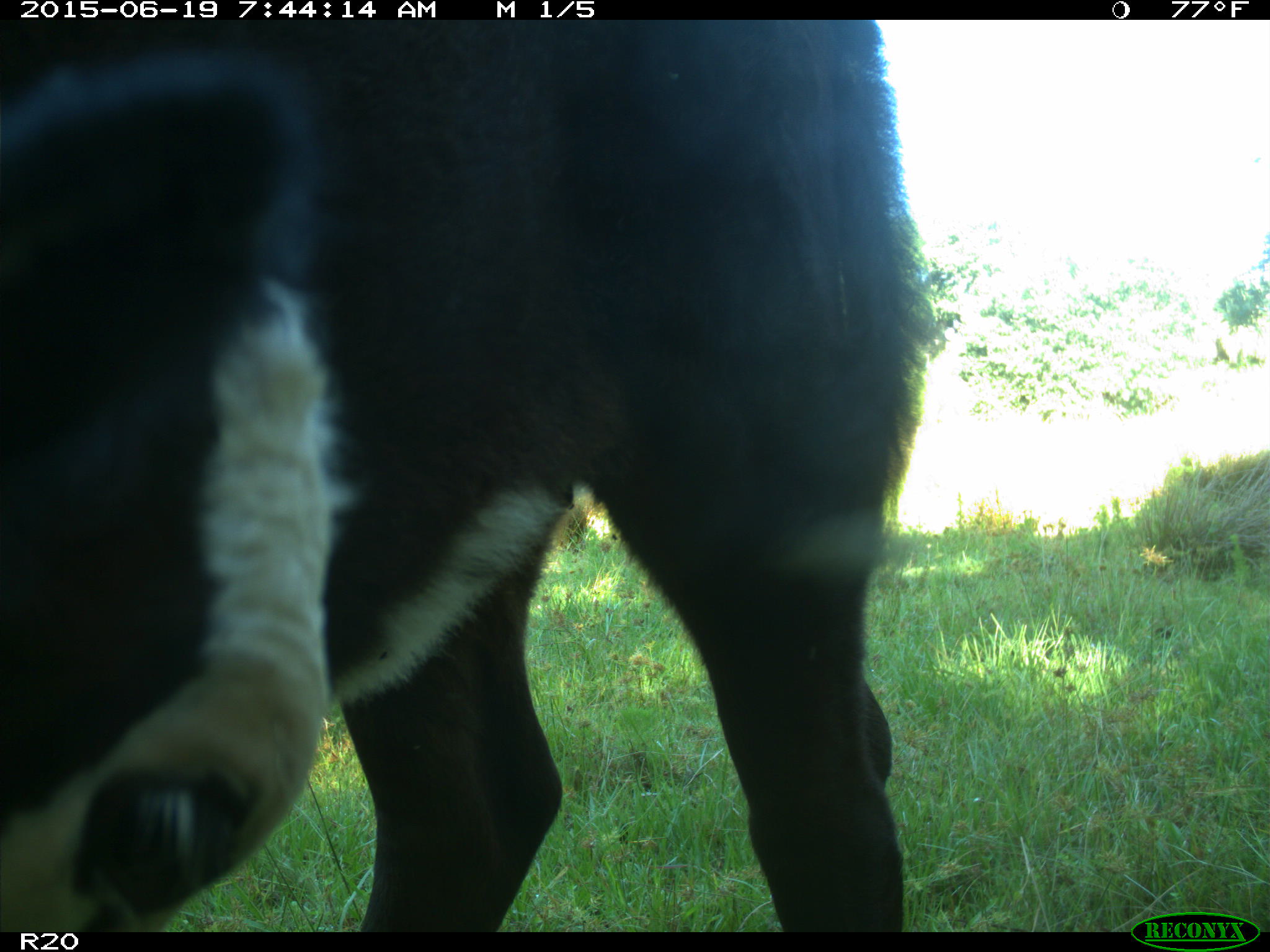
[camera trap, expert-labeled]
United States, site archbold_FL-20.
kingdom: Animalia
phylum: Chordata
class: Mammalia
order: Artiodactyla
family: Bovidae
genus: Bos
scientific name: Bos taurus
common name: domestic cow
Bos taurus (domestic cow).